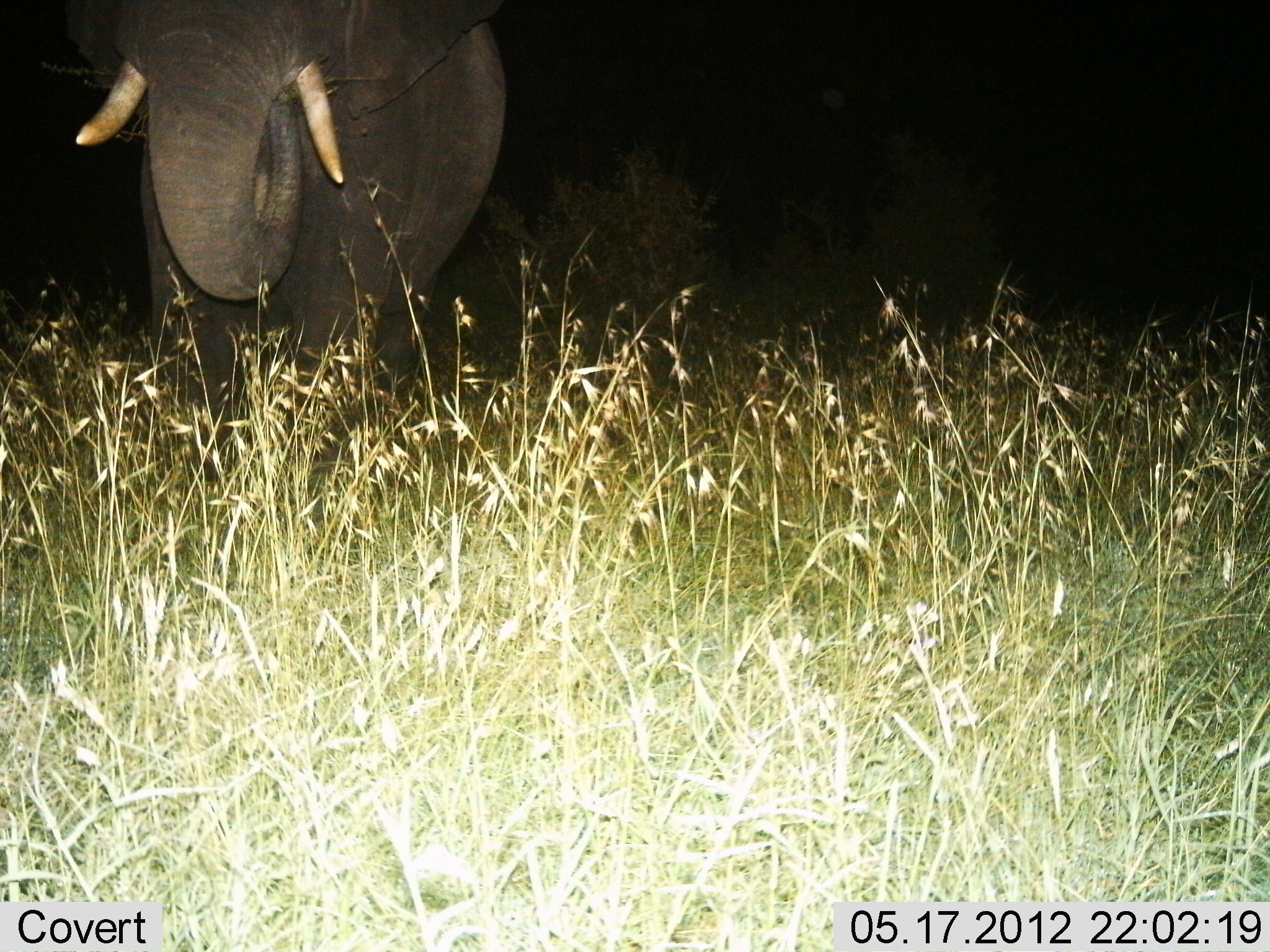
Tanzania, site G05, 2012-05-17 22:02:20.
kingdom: Animalia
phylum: Chordata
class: Mammalia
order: Proboscidea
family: Elephantidae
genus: Loxodonta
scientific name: Loxodonta africana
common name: african bush elephant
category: elephant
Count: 1.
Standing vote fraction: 40%.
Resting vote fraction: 0%.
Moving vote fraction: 10%.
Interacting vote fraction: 0%.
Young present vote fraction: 0%.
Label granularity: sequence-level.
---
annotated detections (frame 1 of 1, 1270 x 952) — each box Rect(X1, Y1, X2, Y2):
animal: Rect(74, 2, 502, 483)